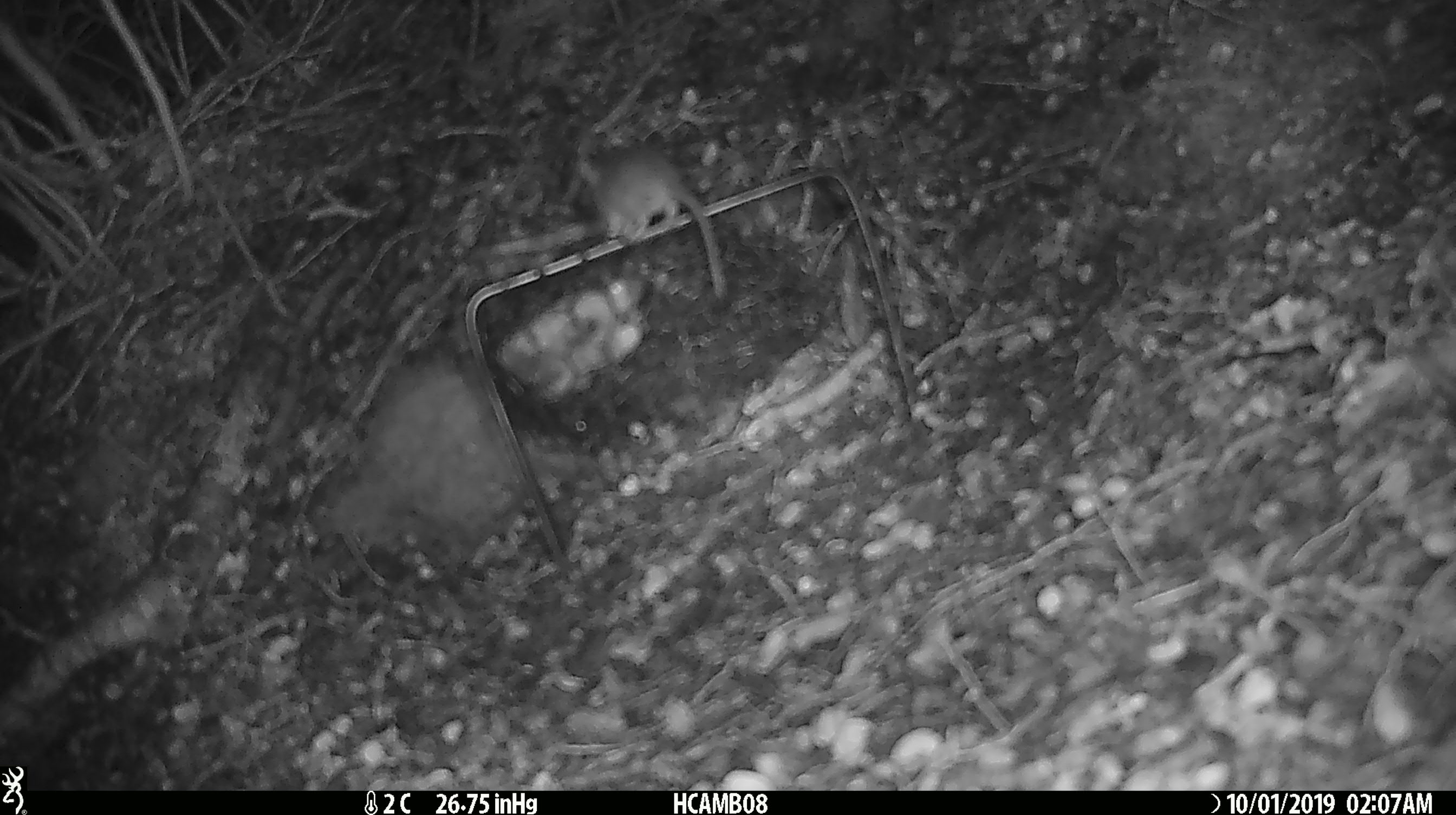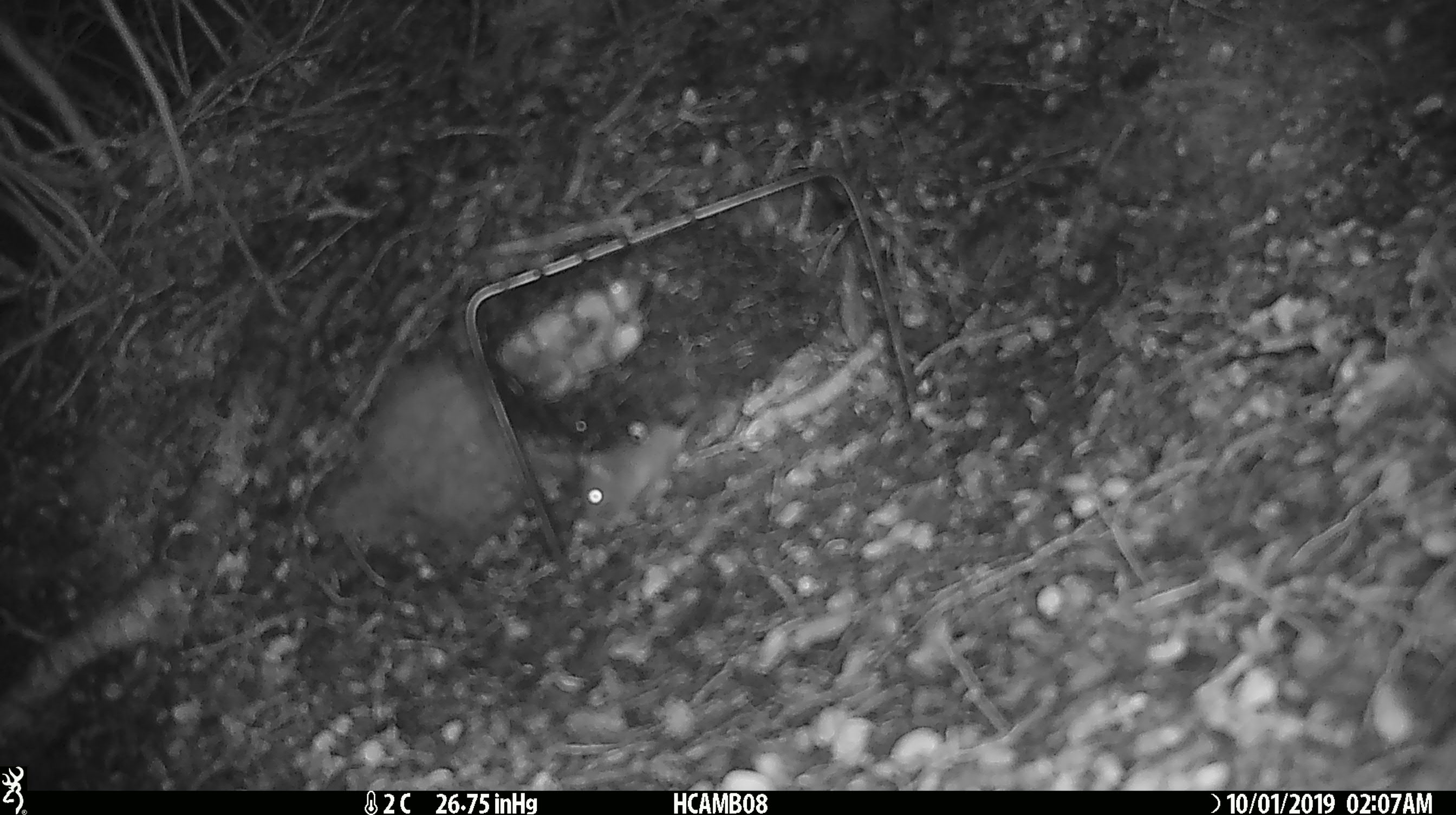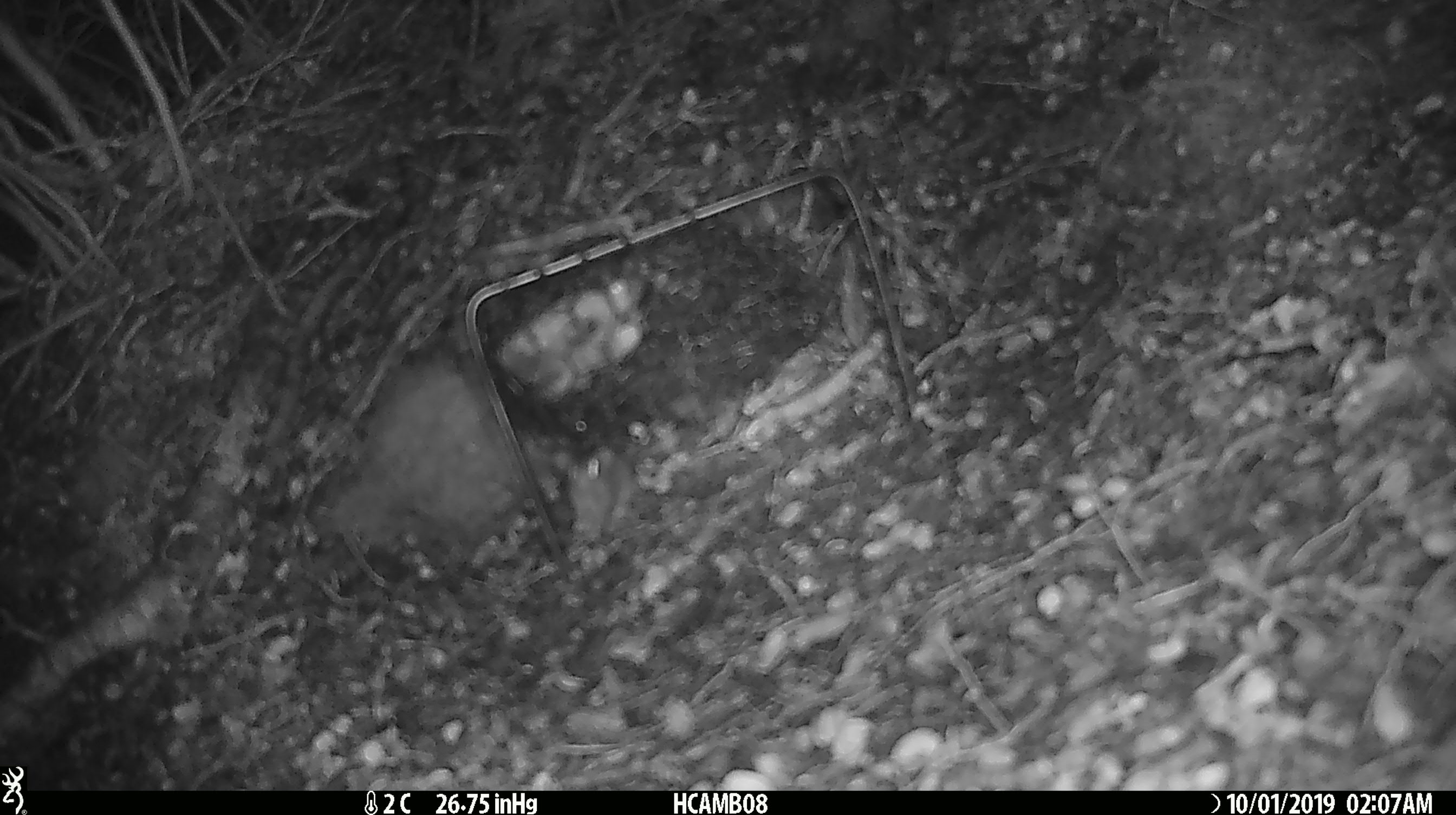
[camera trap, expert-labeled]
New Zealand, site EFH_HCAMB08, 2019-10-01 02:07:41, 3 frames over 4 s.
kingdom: Animalia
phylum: Chordata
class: Mammalia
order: Rodentia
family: Muridae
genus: Mus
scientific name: Mus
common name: mouse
Mouse (Mus).